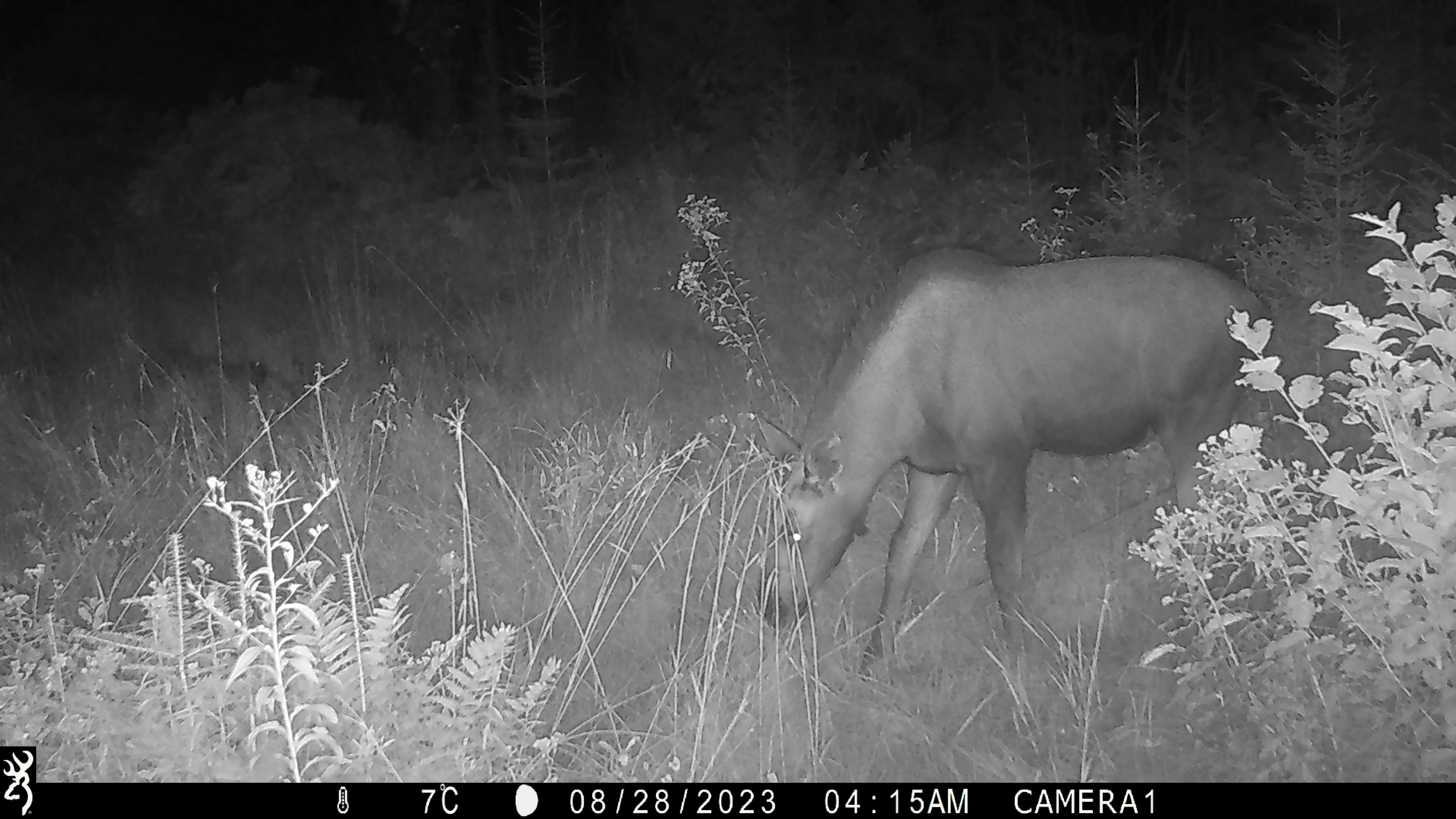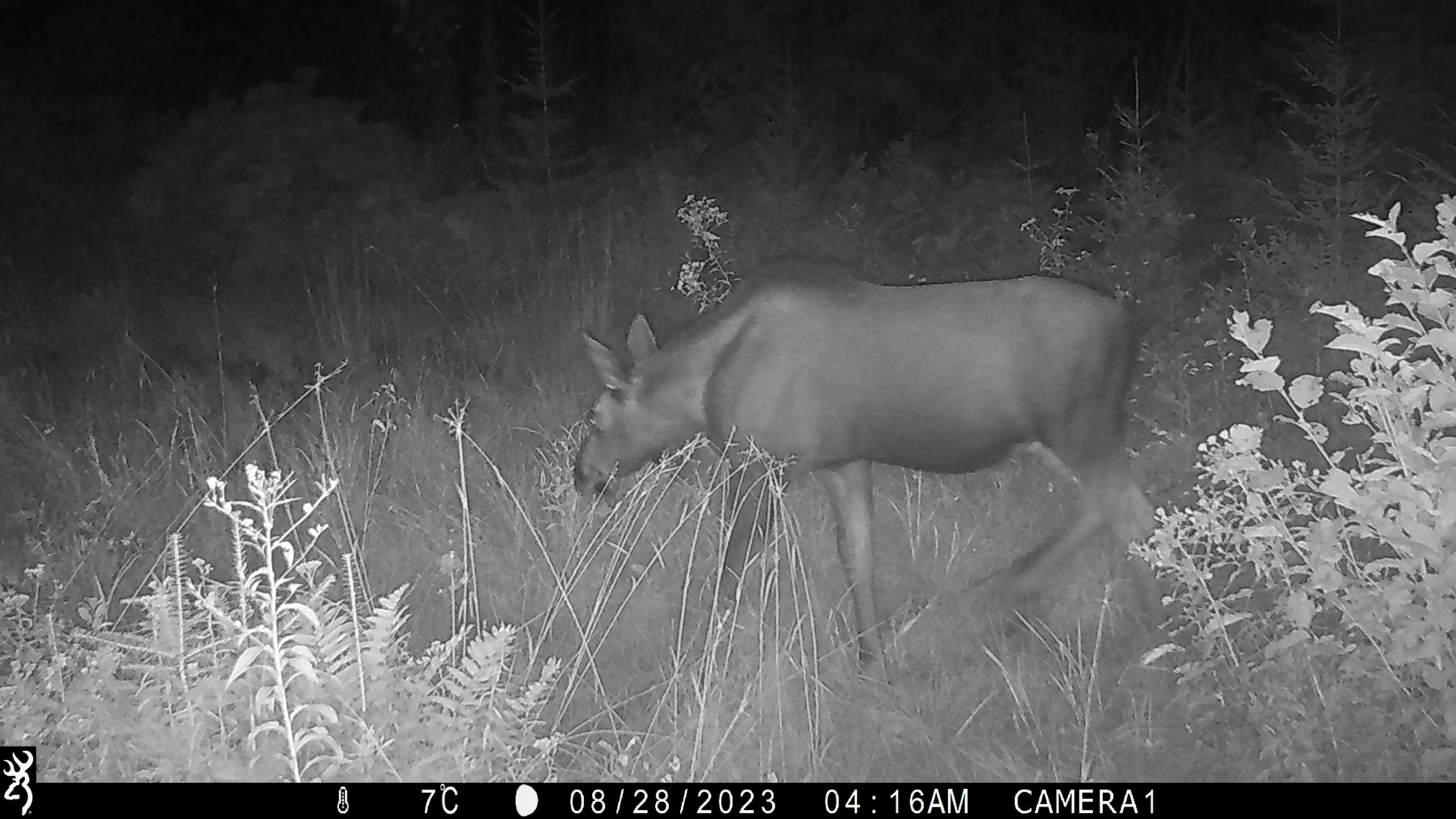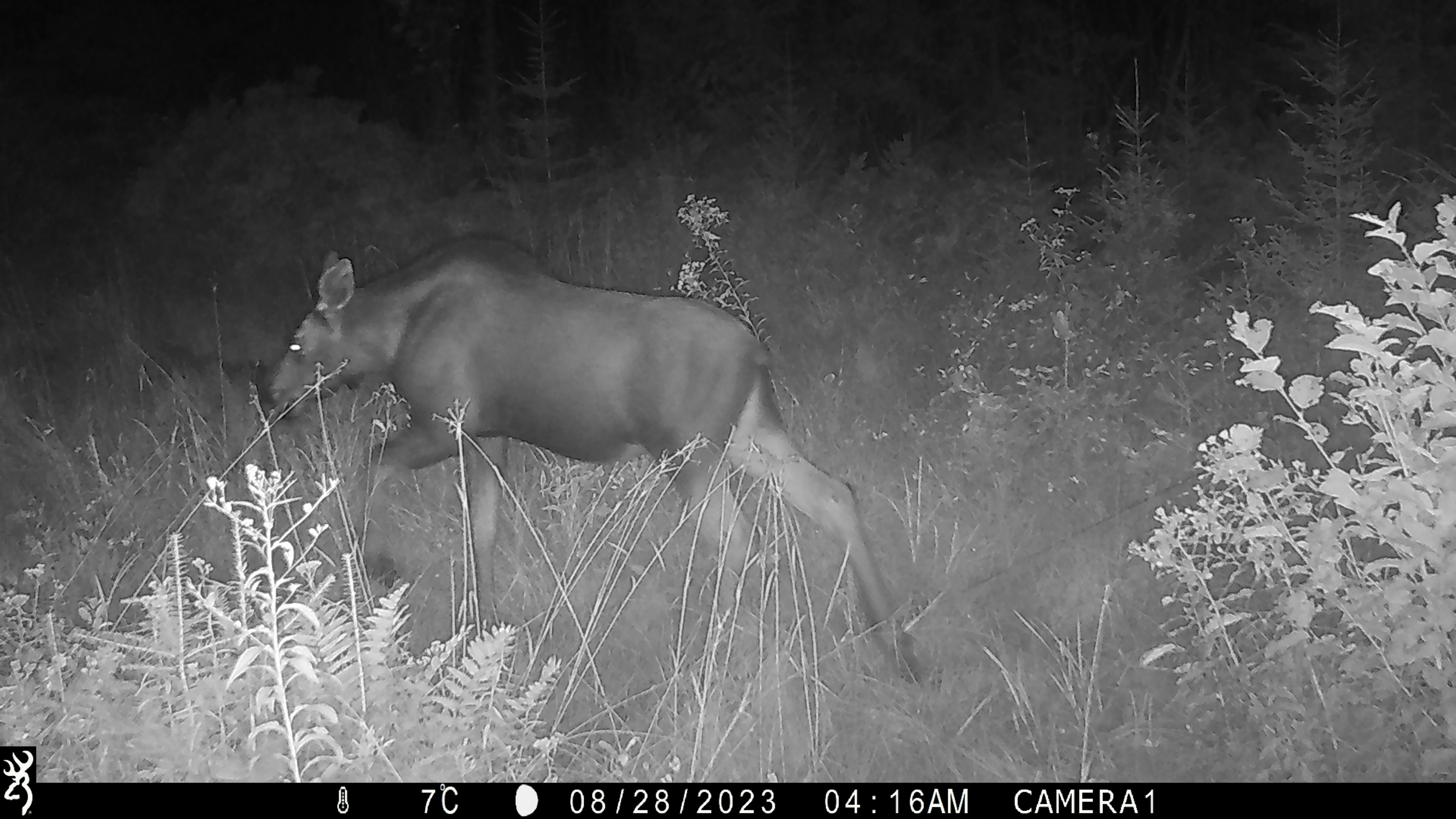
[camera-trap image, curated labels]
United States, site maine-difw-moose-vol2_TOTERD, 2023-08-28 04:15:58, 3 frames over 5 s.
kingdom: Animalia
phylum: Chordata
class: Mammalia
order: Artiodactyla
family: Cervidae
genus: Alces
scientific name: Alces alces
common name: moose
Moose (Alces alces).